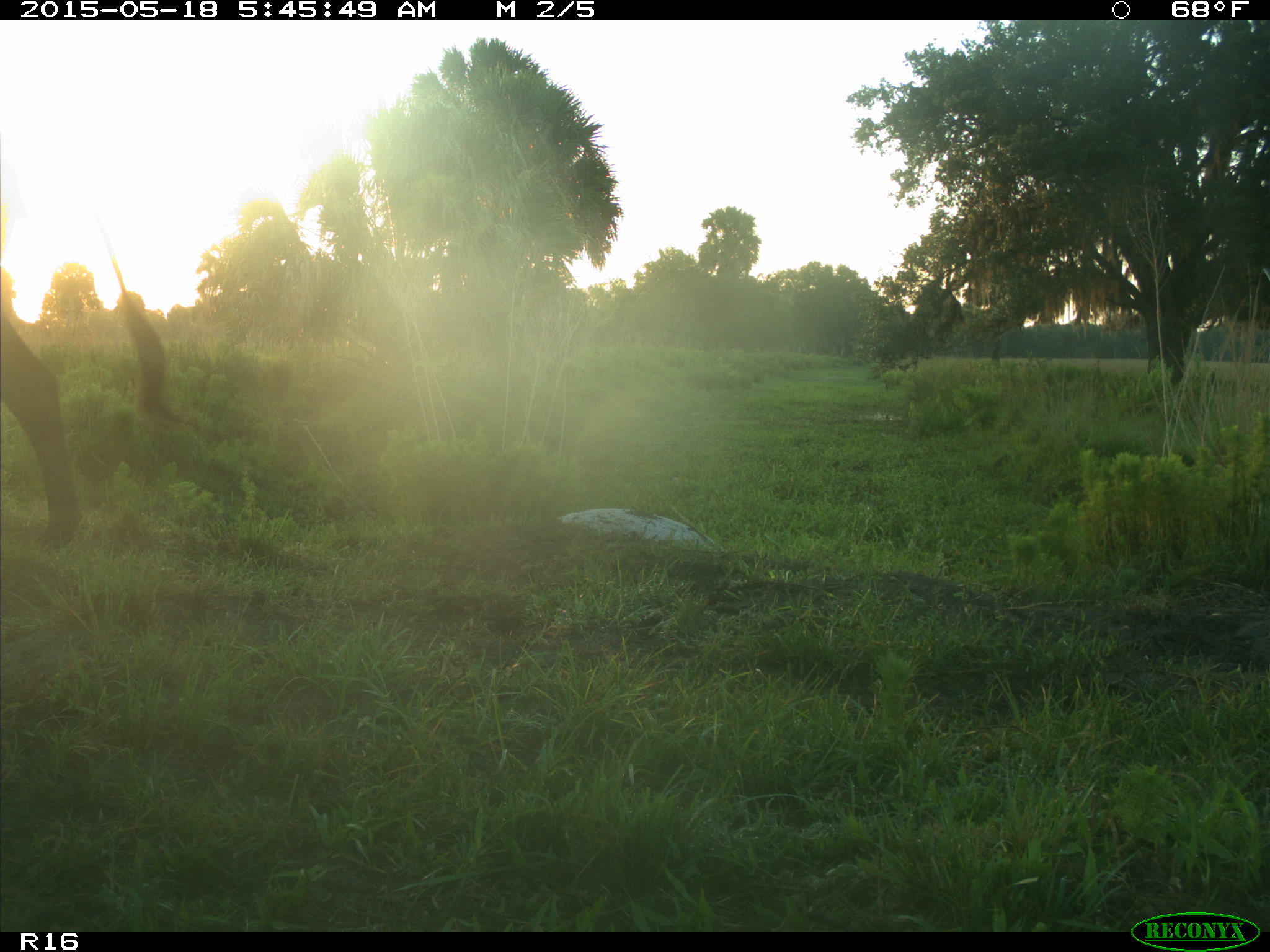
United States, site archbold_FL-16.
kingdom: Animalia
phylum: Chordata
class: Mammalia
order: Artiodactyla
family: Bovidae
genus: Bos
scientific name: Bos taurus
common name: domestic cow